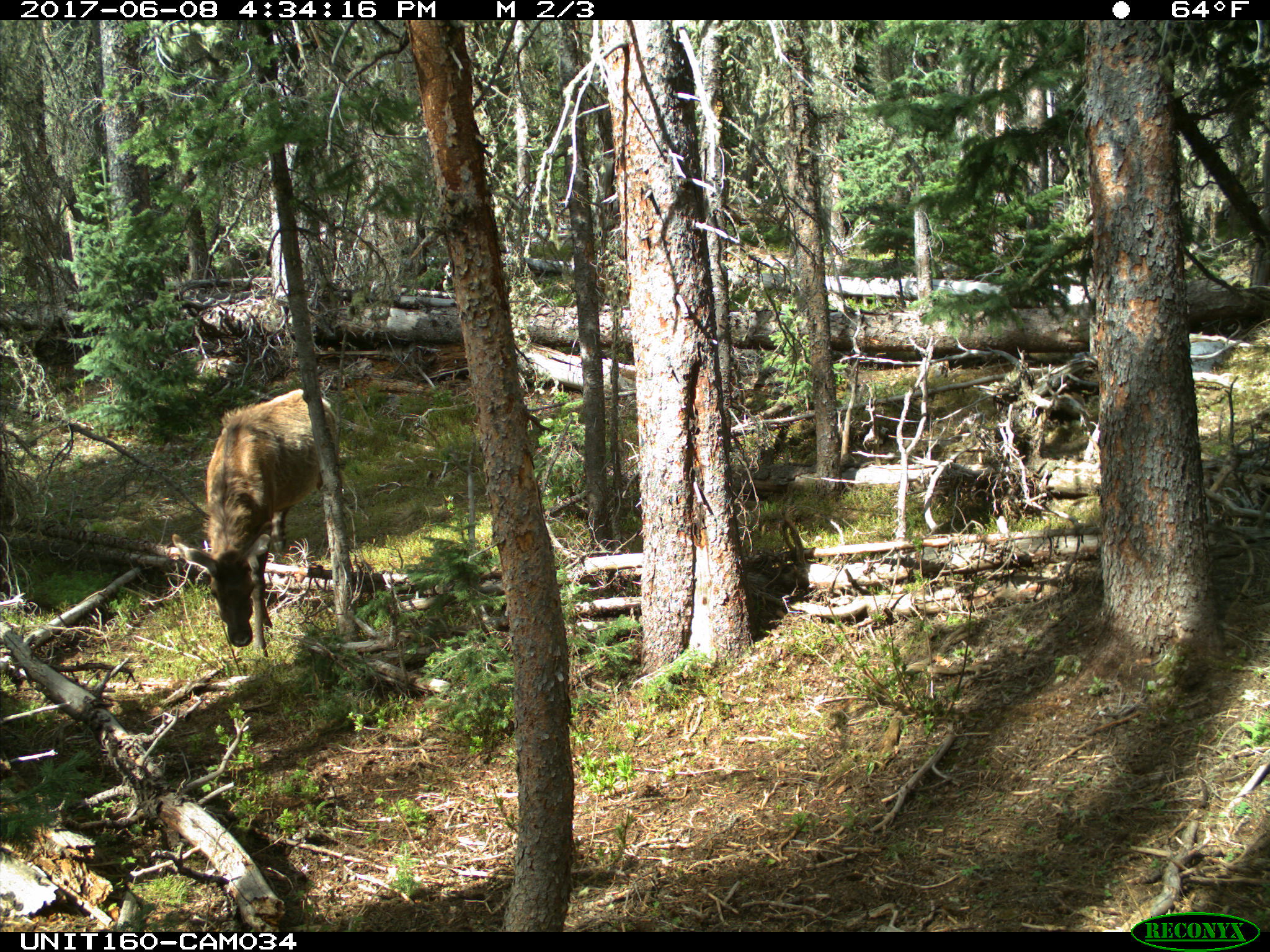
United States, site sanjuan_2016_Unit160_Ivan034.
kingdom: Animalia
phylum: Chordata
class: Mammalia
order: Artiodactyla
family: Cervidae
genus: Cervus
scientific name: Cervus elaphus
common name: red deer